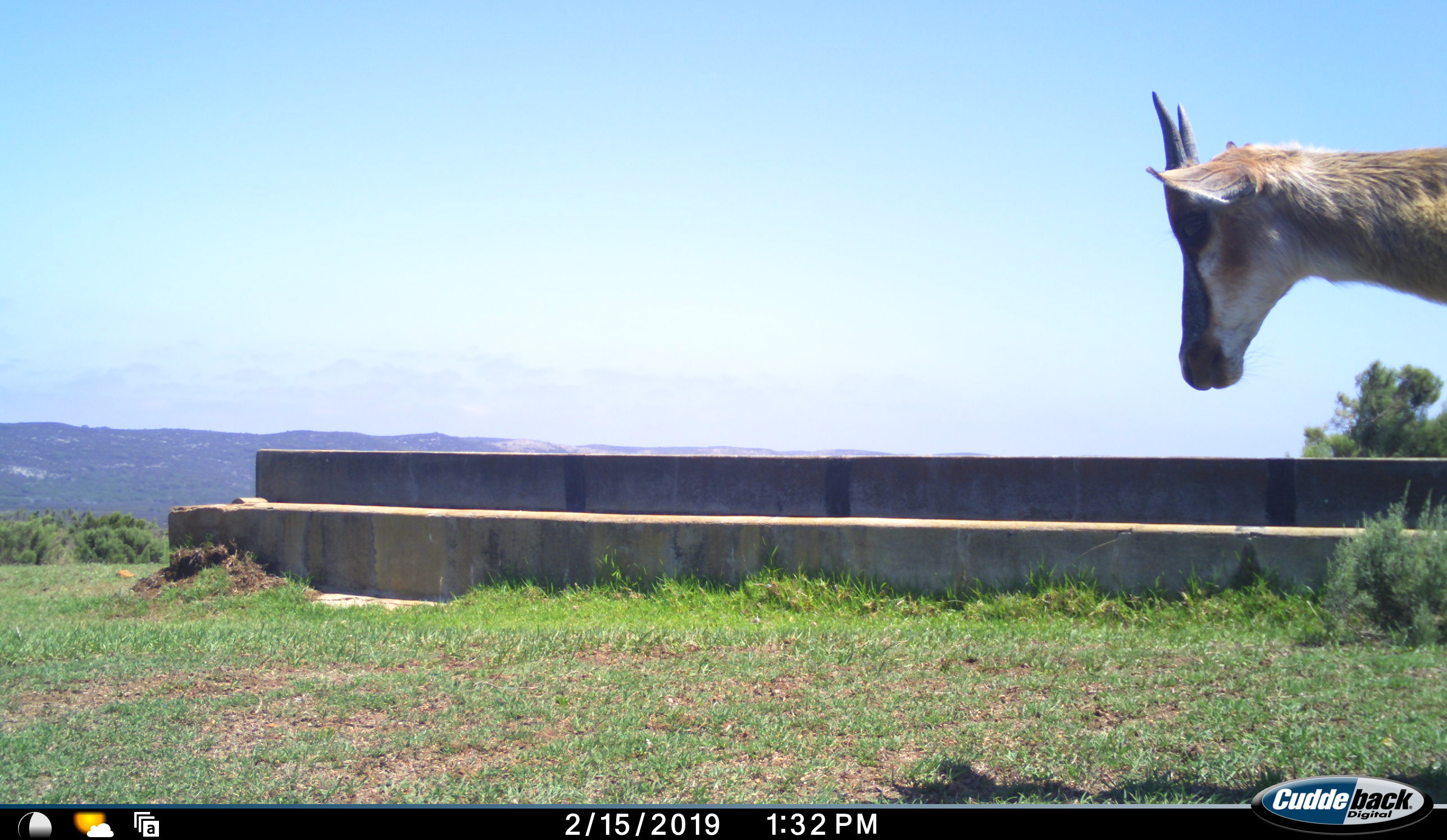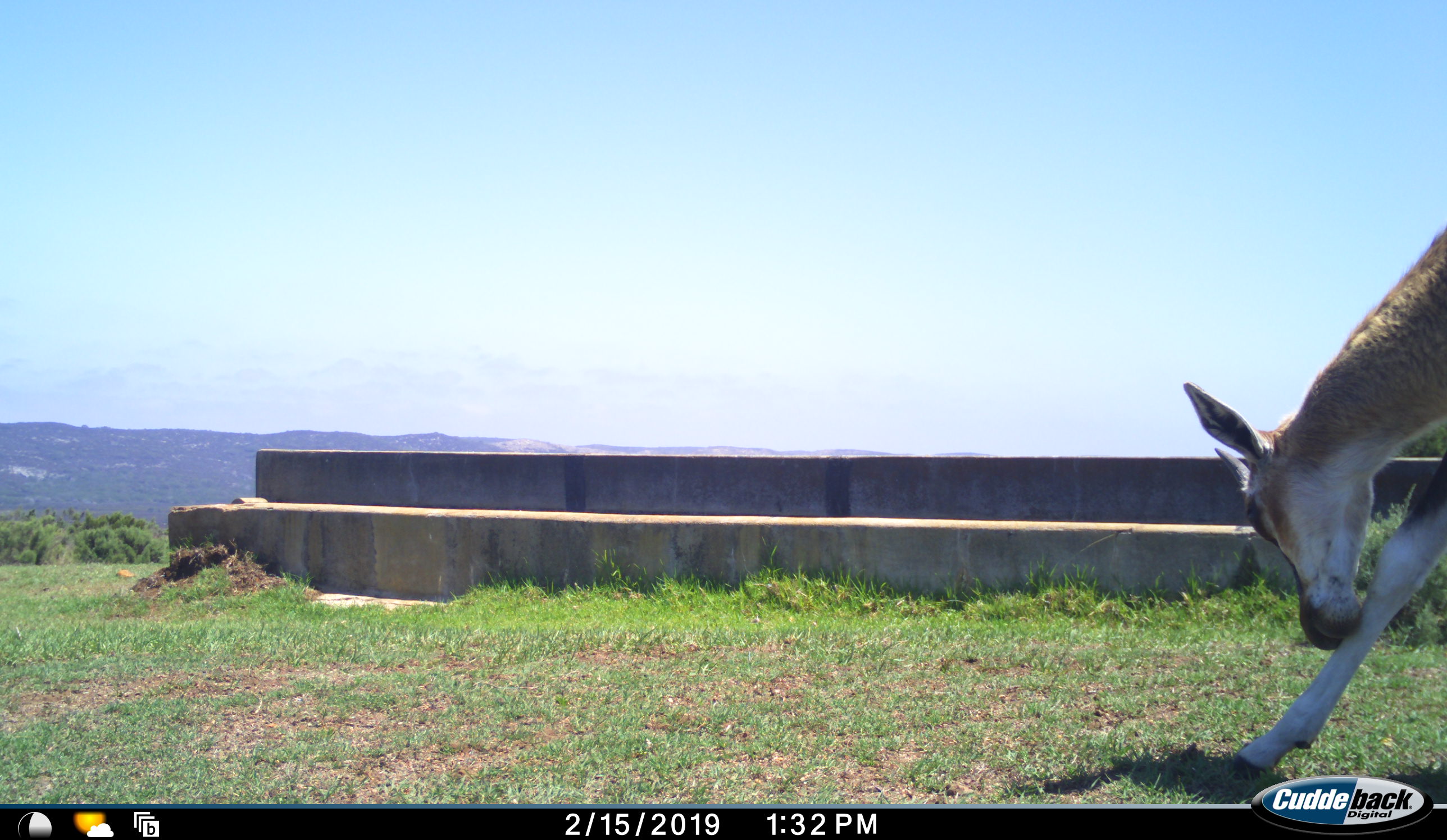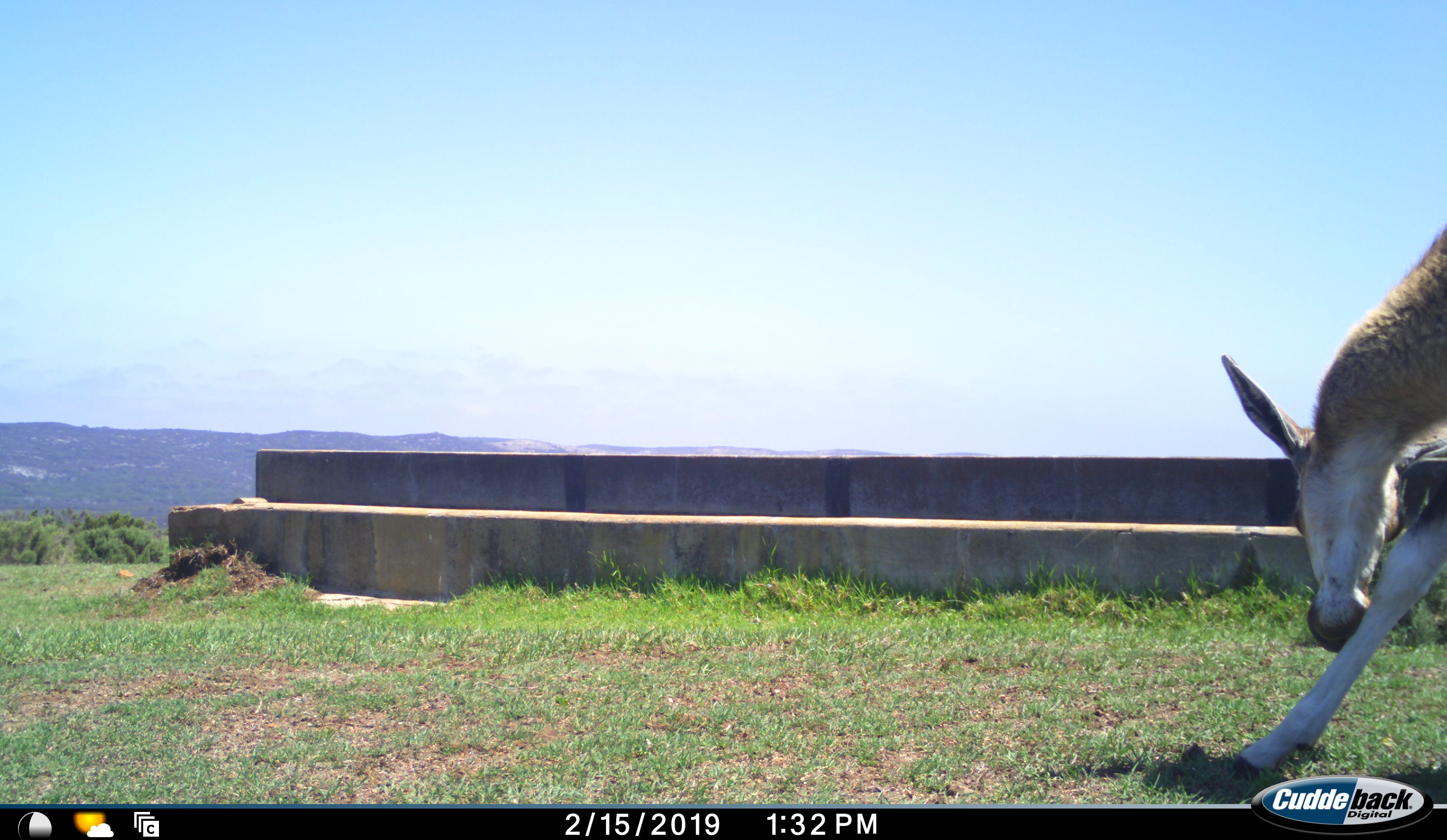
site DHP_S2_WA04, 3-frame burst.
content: unidentified animal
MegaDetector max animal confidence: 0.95